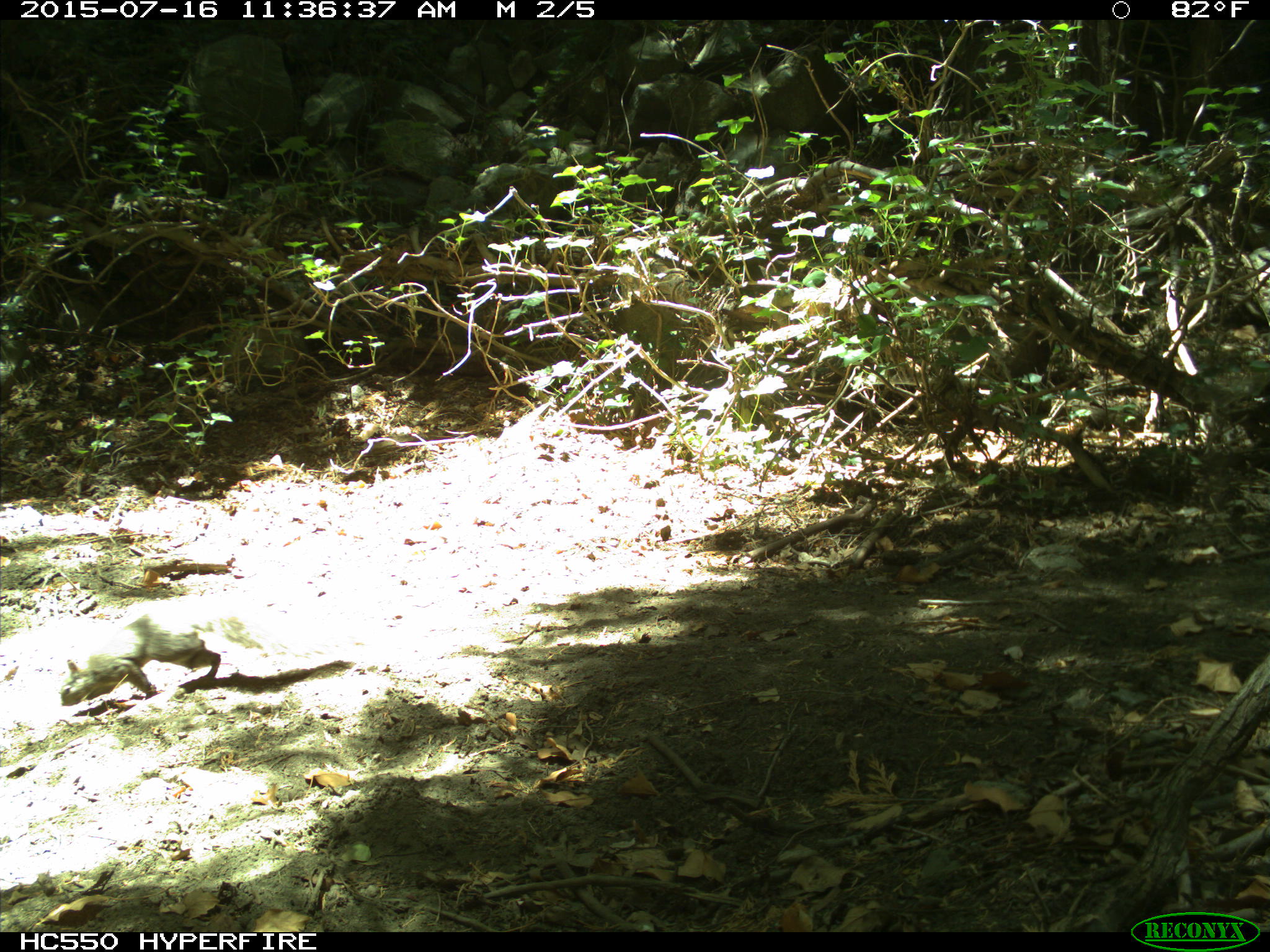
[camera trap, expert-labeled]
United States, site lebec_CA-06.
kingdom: Animalia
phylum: Chordata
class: Mammalia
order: Rodentia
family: Sciuridae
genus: Sciurus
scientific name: Sciurus carolinensis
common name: eastern gray squirrel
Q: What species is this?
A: Sciurus carolinensis (eastern gray squirrel).